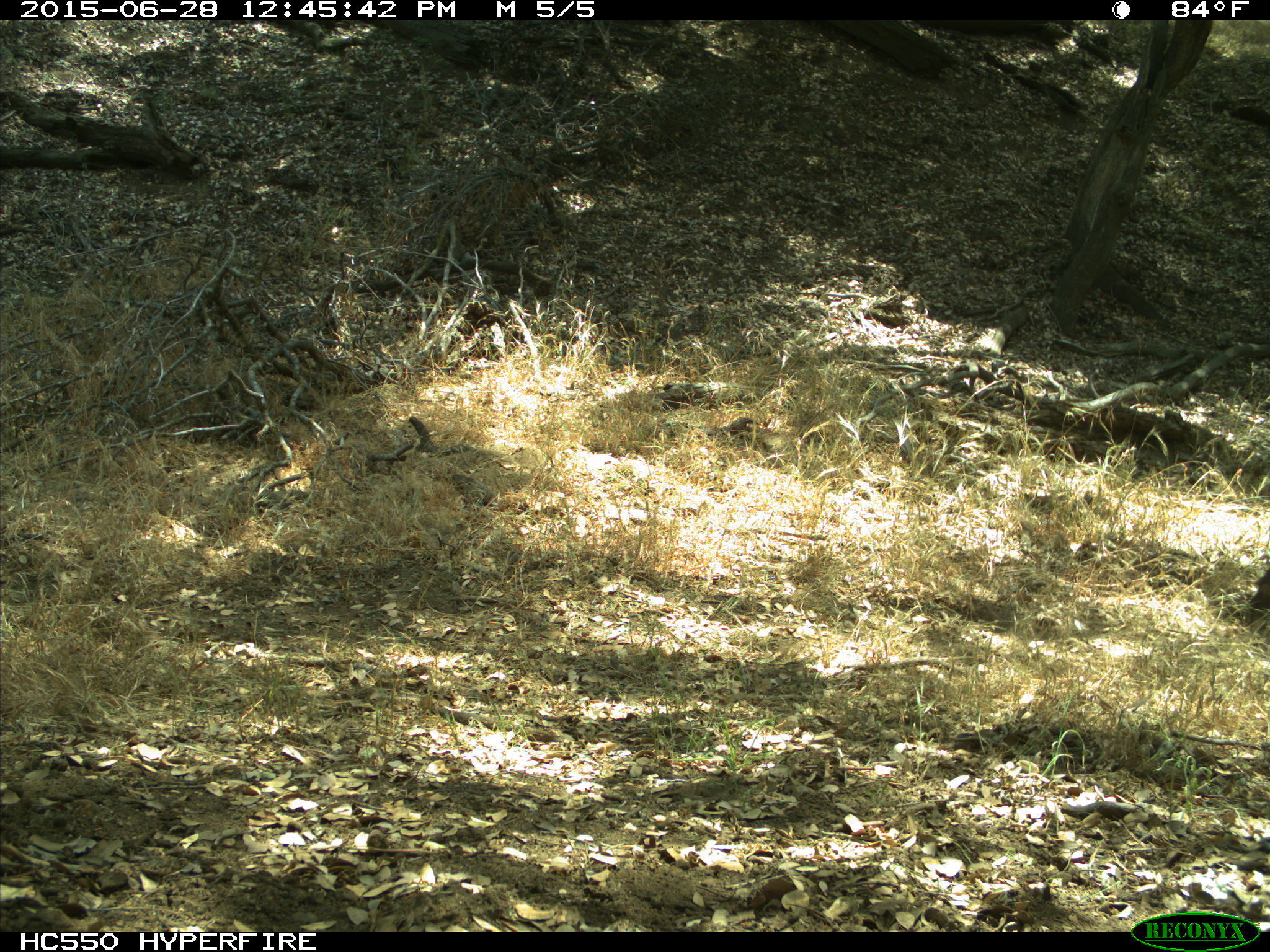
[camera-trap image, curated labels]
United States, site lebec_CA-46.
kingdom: Animalia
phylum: Chordata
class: Mammalia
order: Artiodactyla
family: Bovidae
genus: Bos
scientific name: Bos taurus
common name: domestic cow